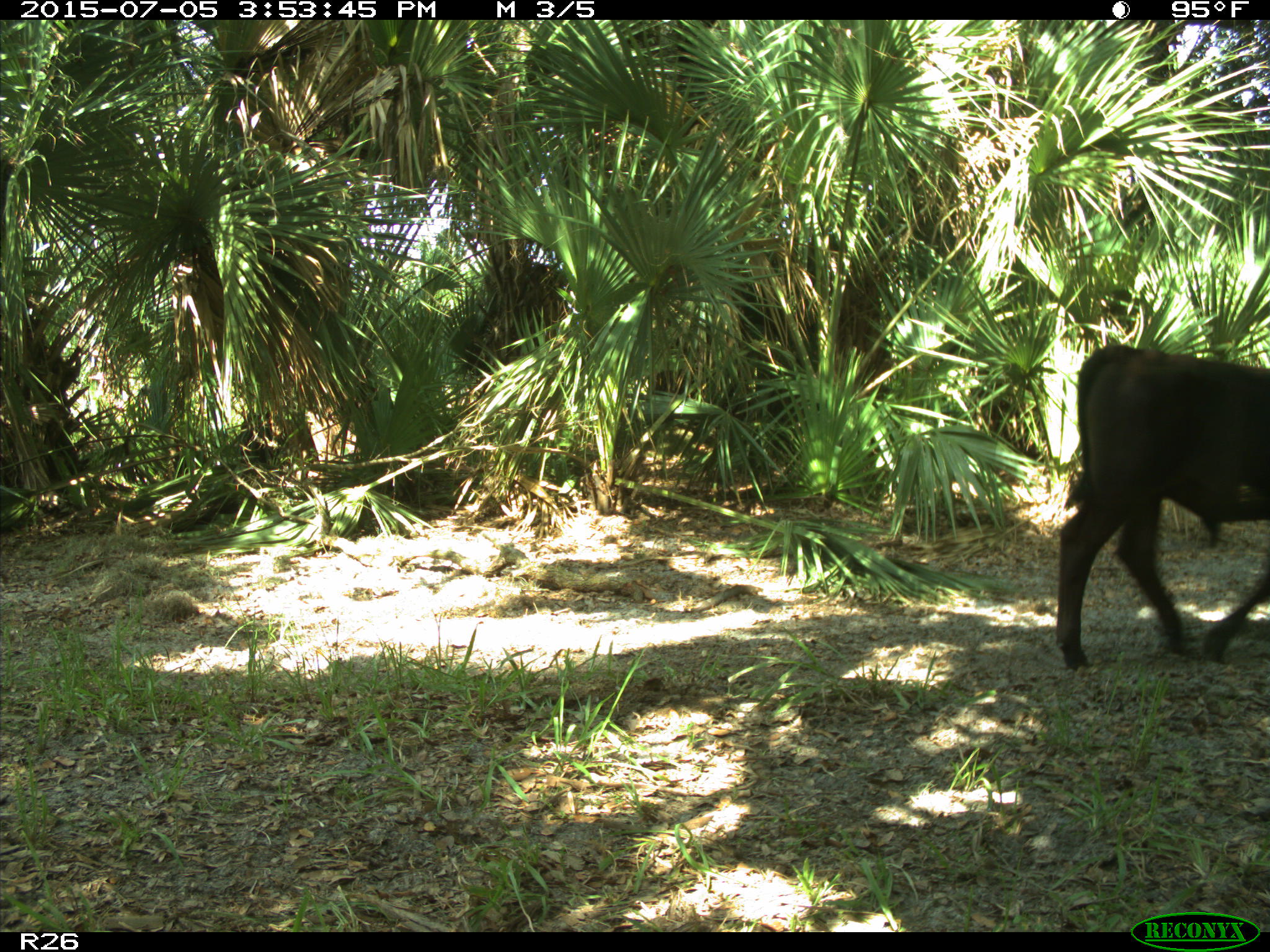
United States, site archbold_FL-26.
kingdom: Animalia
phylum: Chordata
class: Mammalia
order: Artiodactyla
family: Bovidae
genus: Bos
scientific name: Bos taurus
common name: domestic cow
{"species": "Bos taurus (domestic cow)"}